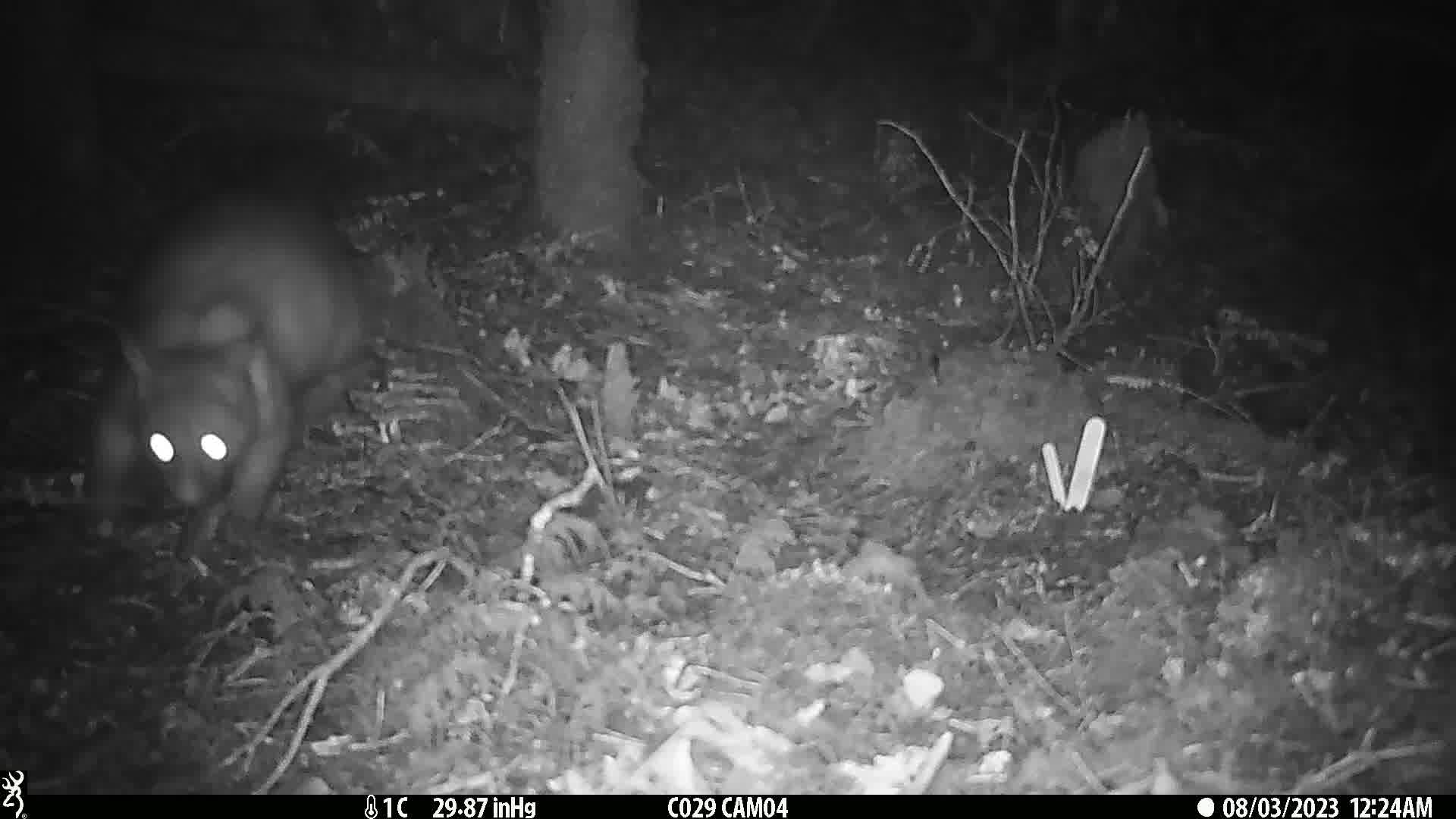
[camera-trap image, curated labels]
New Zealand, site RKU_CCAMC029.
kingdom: Animalia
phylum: Chordata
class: Mammalia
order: Diprotodontia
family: Phalangeridae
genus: Trichosurus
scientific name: Trichosurus vulpecula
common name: common brushtail possum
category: possum